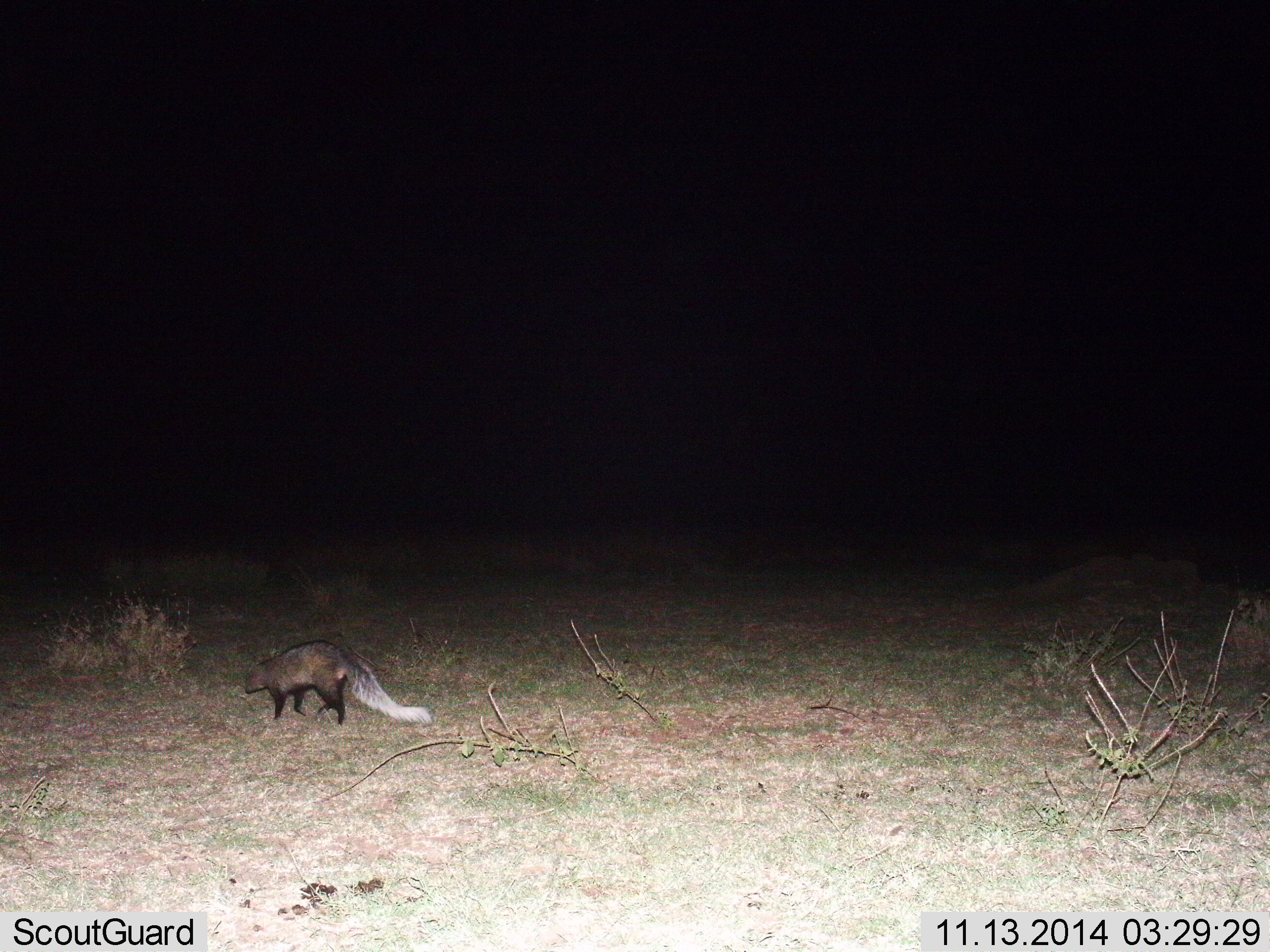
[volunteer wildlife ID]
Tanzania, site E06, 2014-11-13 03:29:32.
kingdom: Animalia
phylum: Chordata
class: Mammalia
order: Carnivora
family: Herpestidae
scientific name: Herpestidae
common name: mongoose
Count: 1.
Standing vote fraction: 0%.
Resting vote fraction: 0%.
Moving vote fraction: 100%.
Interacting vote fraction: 0%.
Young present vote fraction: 0%.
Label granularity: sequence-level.